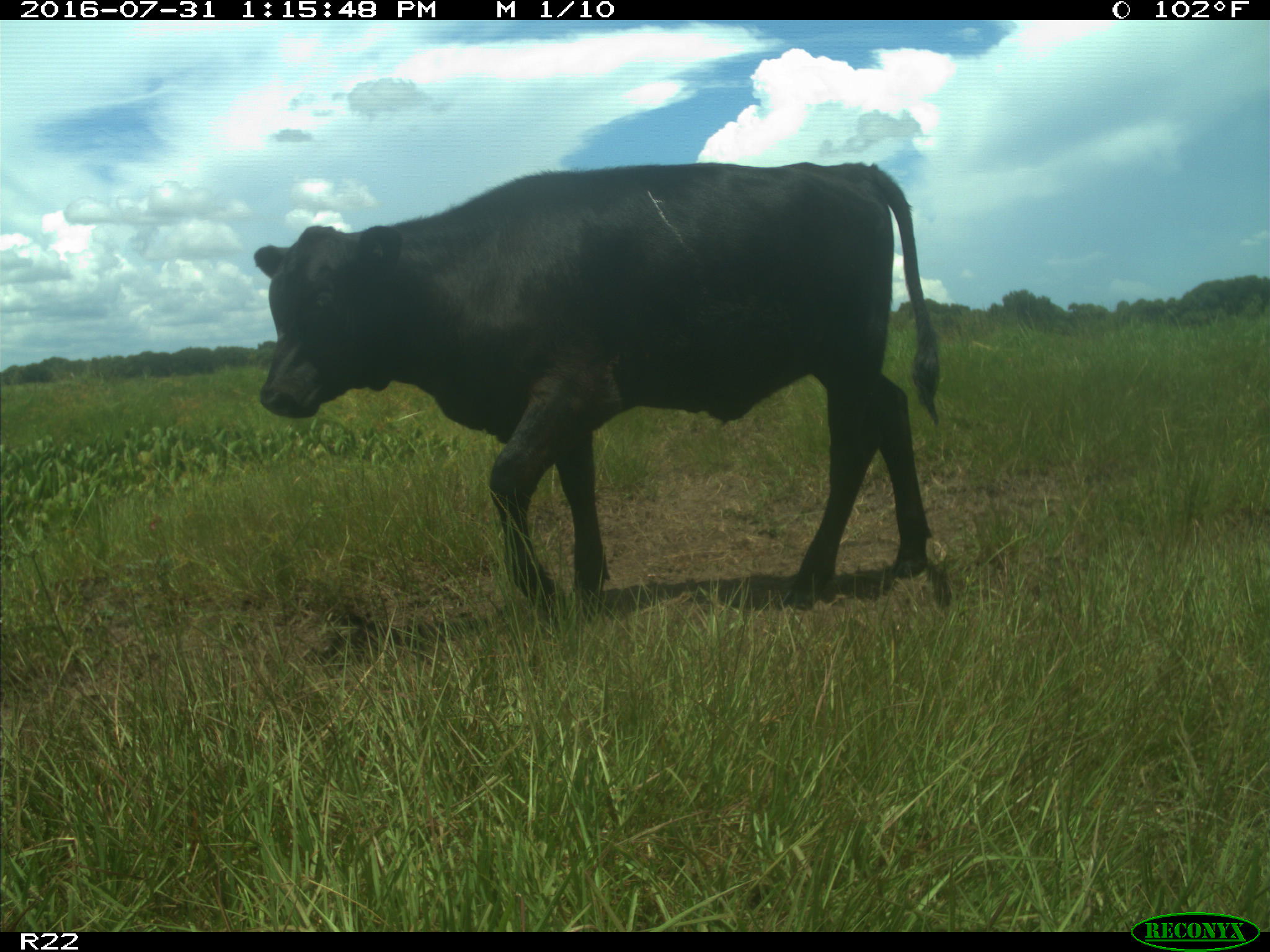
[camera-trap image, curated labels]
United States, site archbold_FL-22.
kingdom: Animalia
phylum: Chordata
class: Mammalia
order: Artiodactyla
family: Bovidae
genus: Bos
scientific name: Bos taurus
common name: domestic cow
Bos taurus (domestic cow).